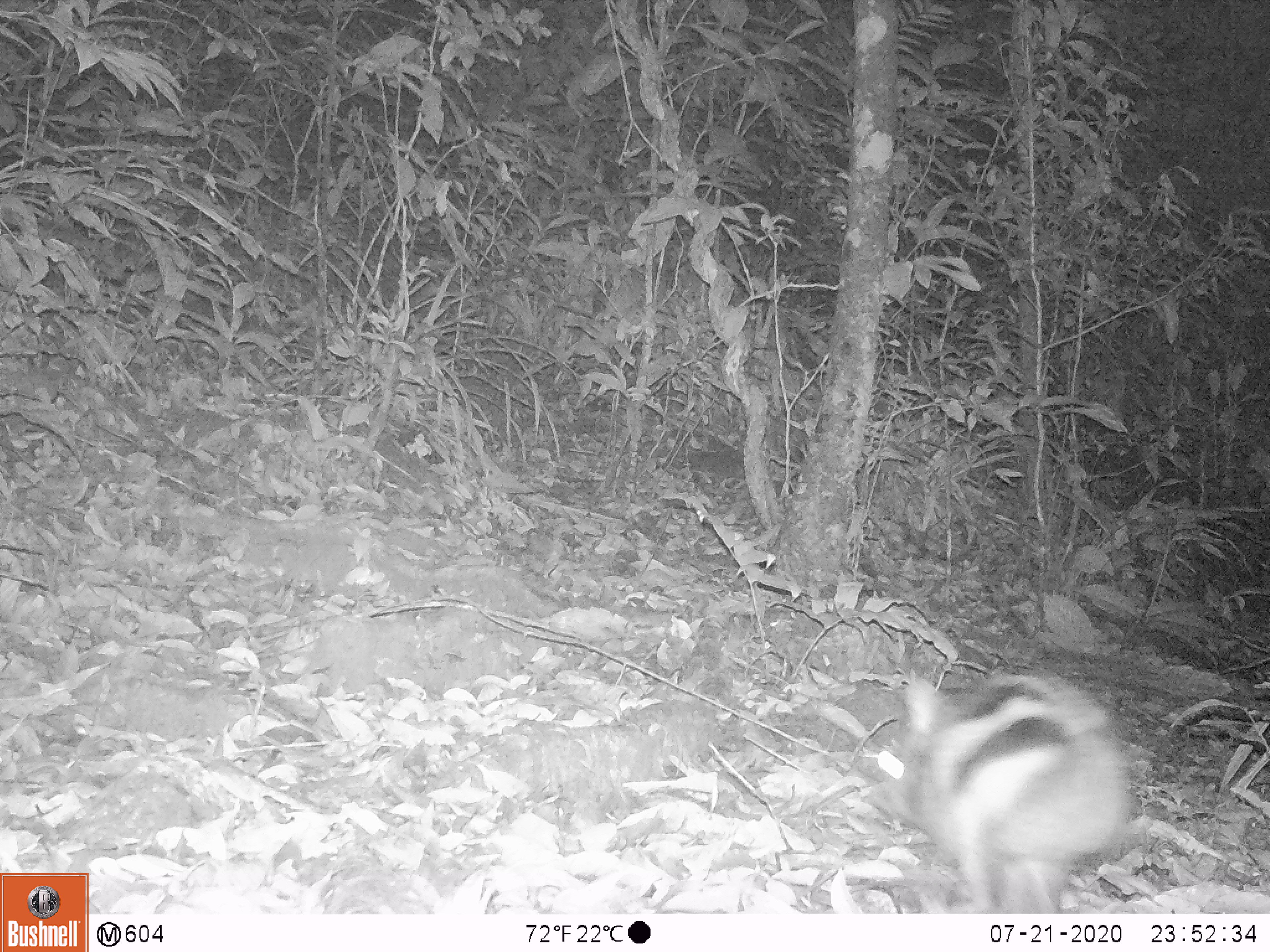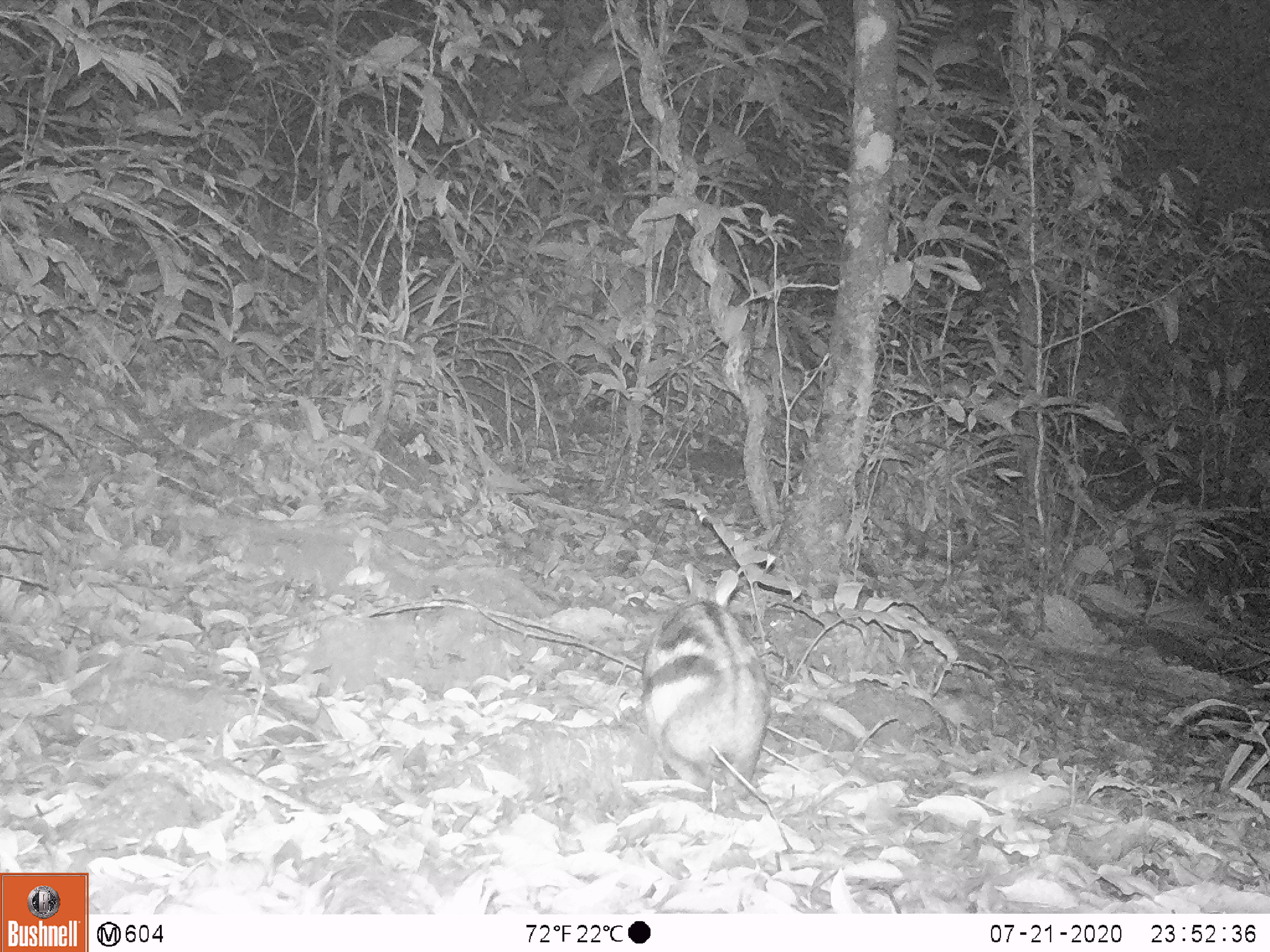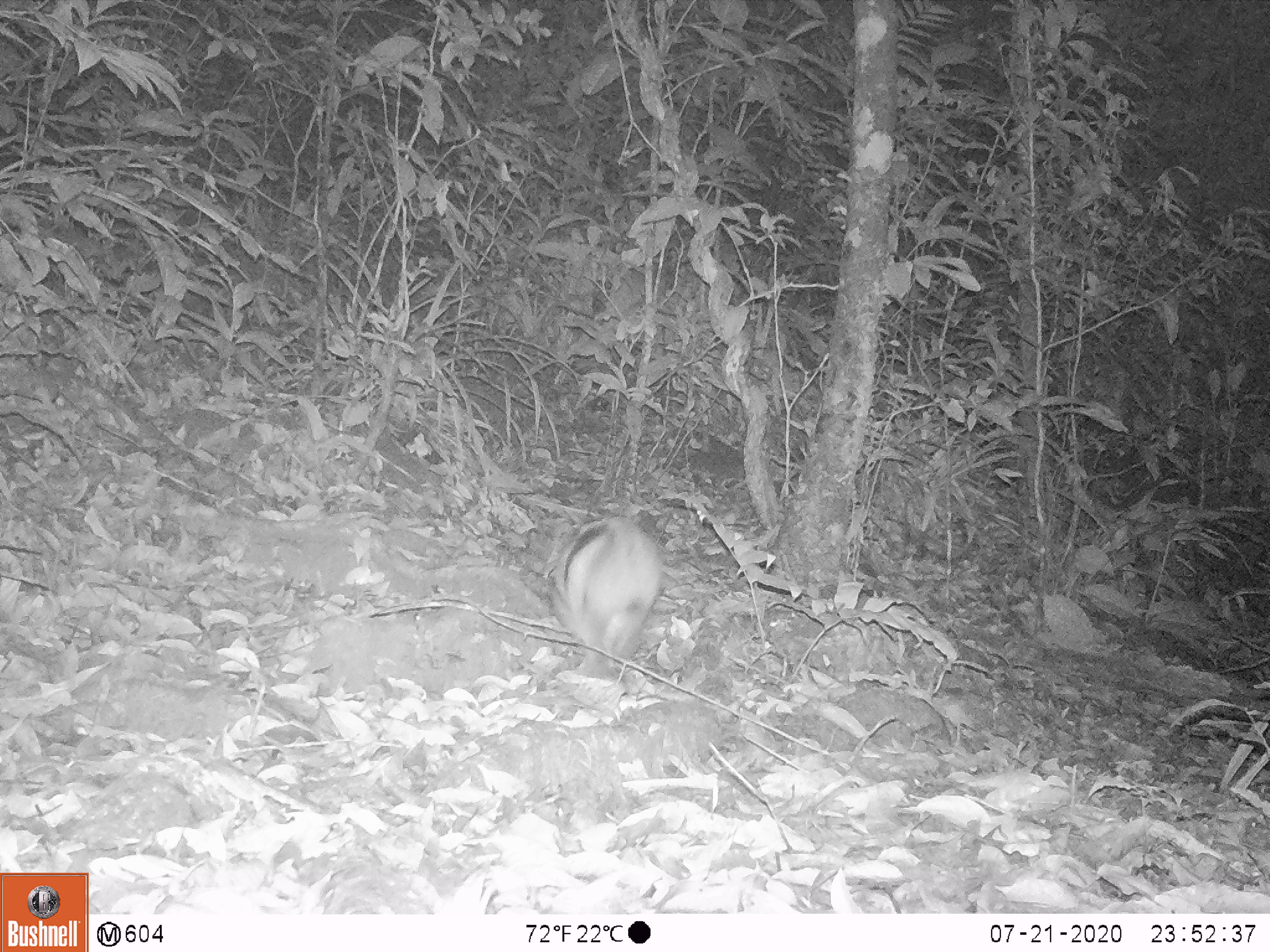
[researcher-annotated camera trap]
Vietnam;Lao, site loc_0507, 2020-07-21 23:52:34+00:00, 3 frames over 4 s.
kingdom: Animalia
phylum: Chordata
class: Mammalia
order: Lagomorpha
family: Leporidae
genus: Nesolagus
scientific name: Nesolagus timminsi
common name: annamite striped rabbit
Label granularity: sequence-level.